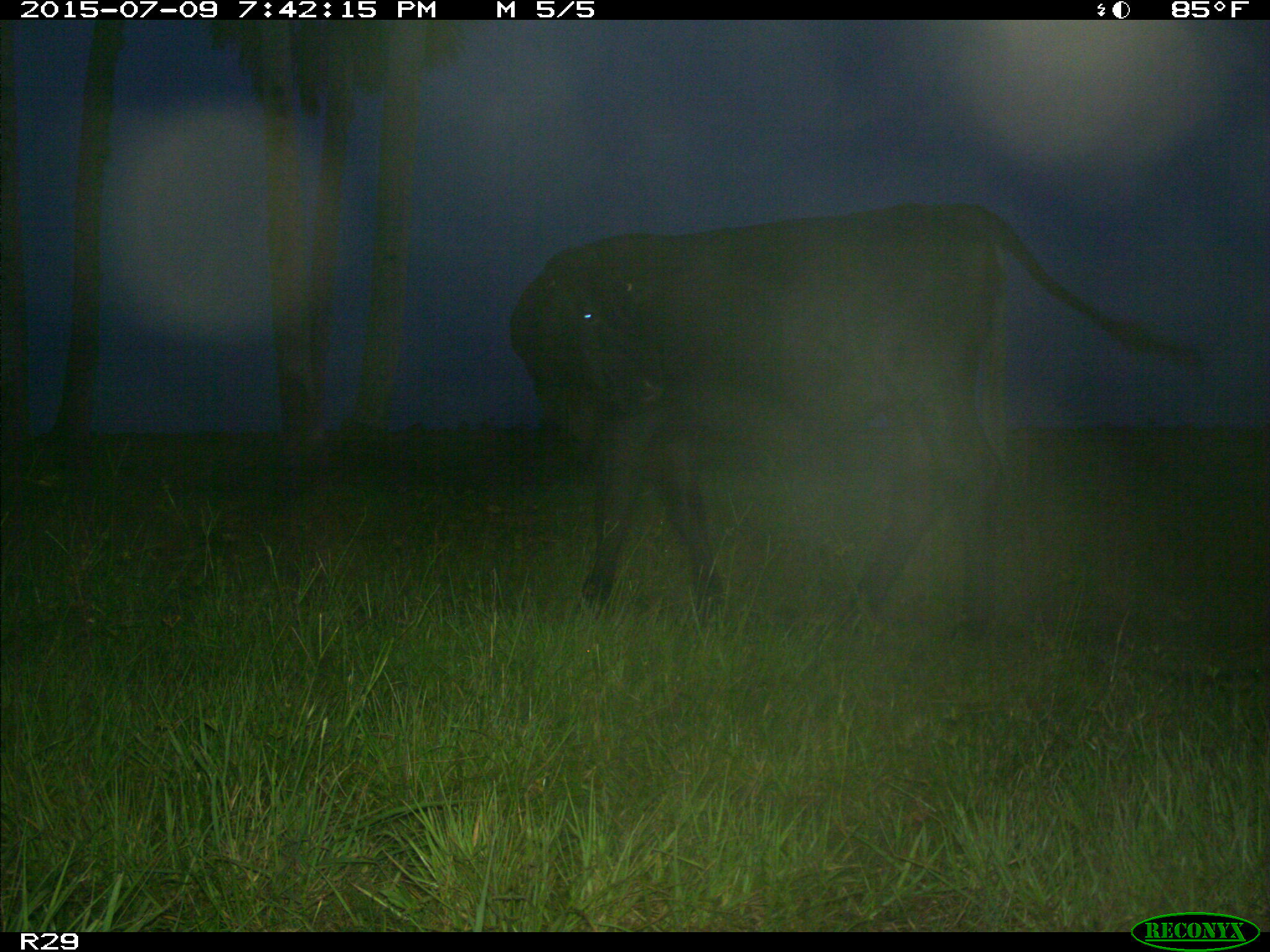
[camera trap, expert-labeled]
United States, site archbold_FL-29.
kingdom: Animalia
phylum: Chordata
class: Mammalia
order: Artiodactyla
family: Bovidae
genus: Bos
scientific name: Bos taurus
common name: domestic cow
Bos taurus (domestic cow).